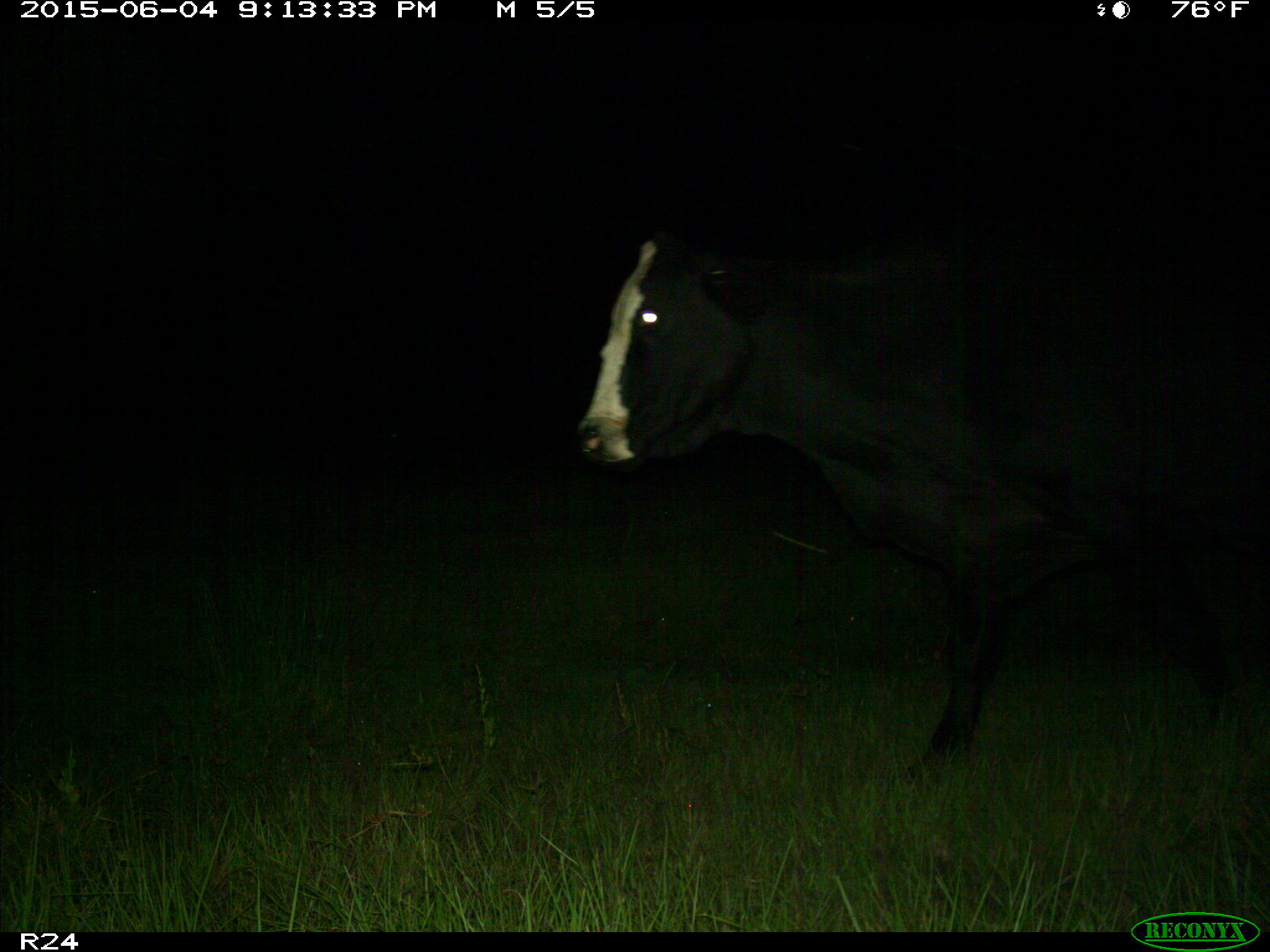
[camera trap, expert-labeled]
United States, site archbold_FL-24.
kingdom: Animalia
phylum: Chordata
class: Mammalia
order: Artiodactyla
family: Bovidae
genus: Bos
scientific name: Bos taurus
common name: domestic cow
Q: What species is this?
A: Bos taurus (domestic cow).